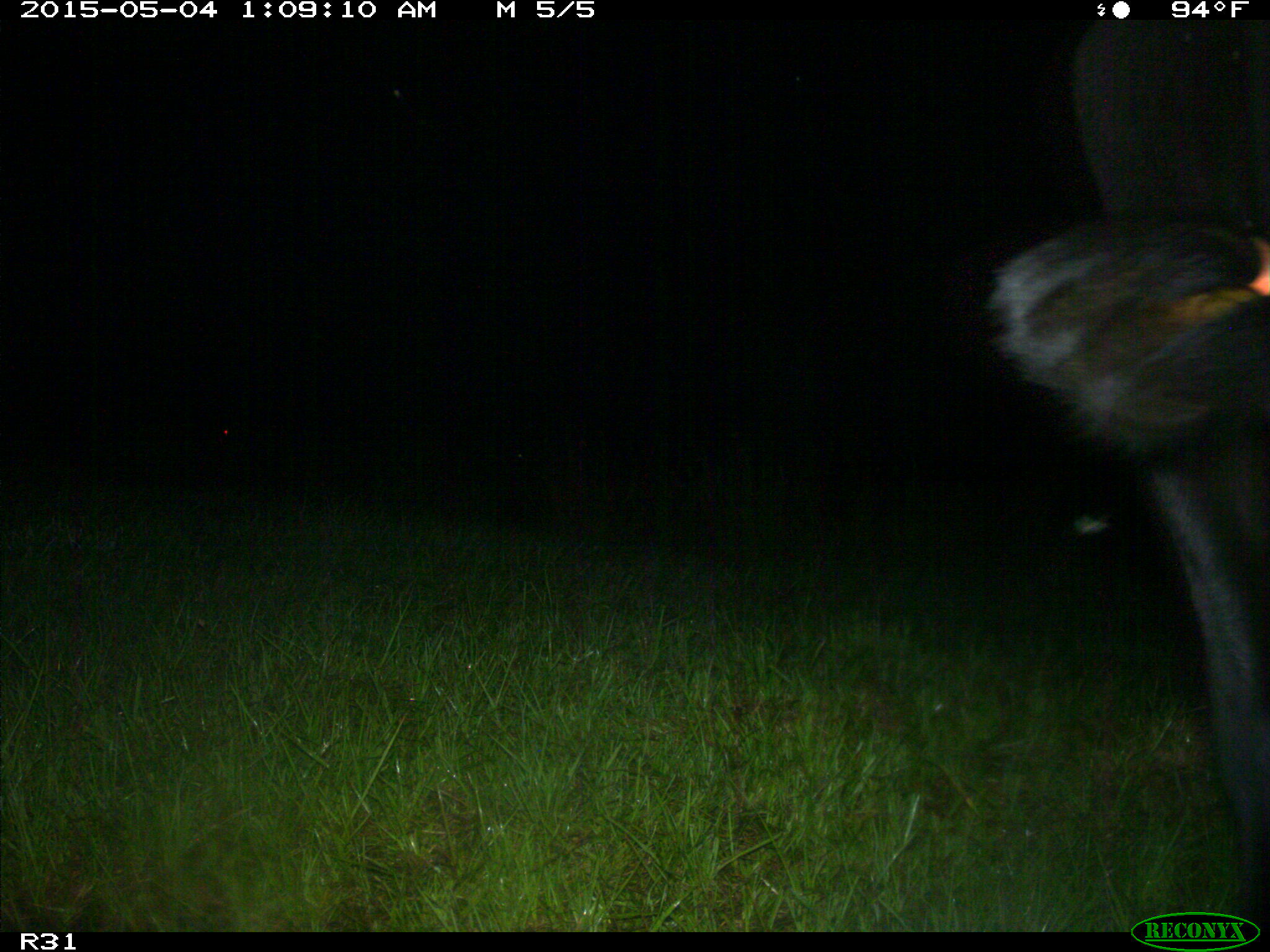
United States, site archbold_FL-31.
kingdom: Animalia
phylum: Chordata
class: Mammalia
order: Artiodactyla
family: Bovidae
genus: Bos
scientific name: Bos taurus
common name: domestic cow